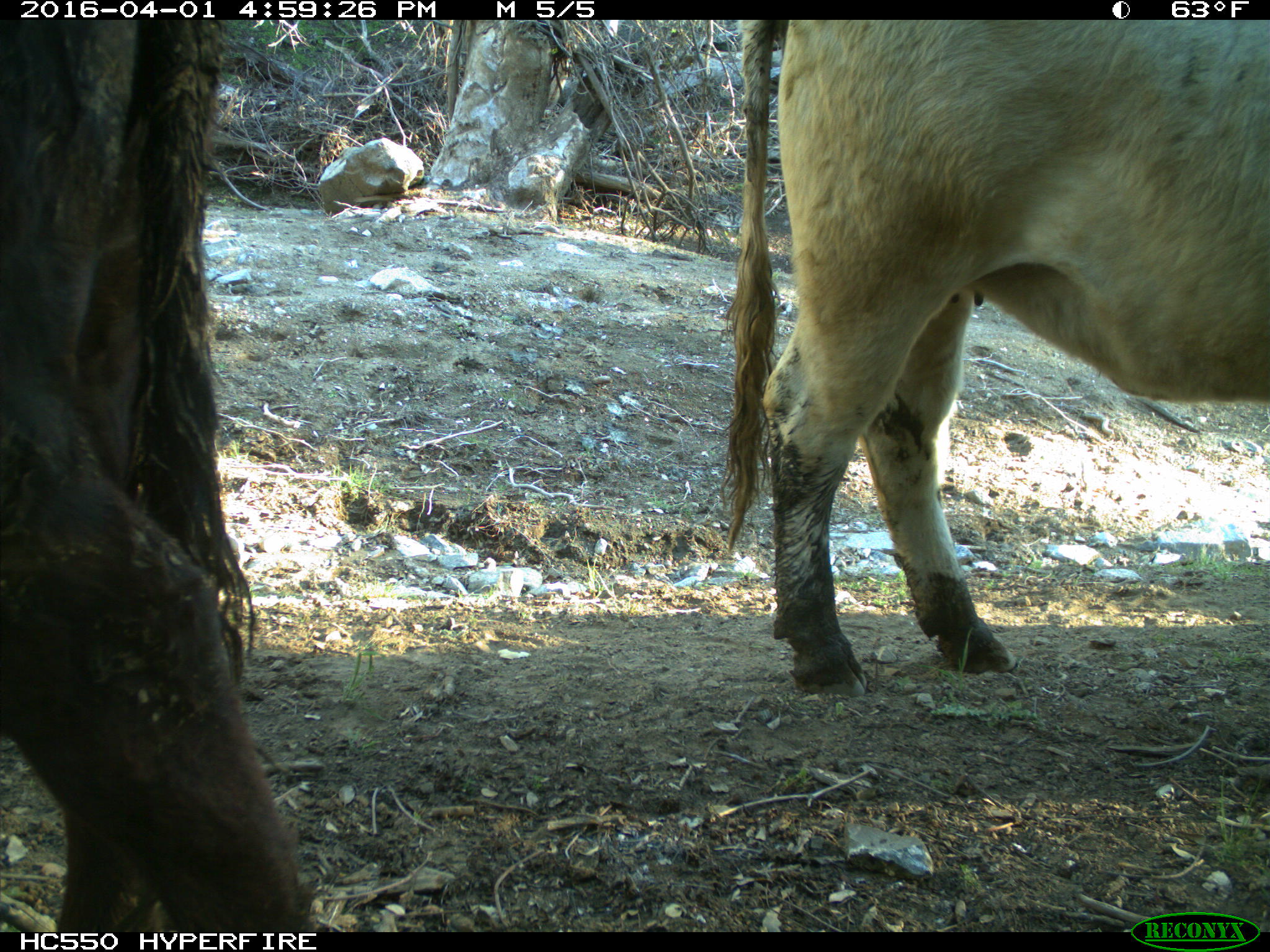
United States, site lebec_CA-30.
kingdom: Animalia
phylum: Chordata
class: Mammalia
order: Artiodactyla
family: Bovidae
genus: Bos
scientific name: Bos taurus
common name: domestic cow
Bos taurus (domestic cow).